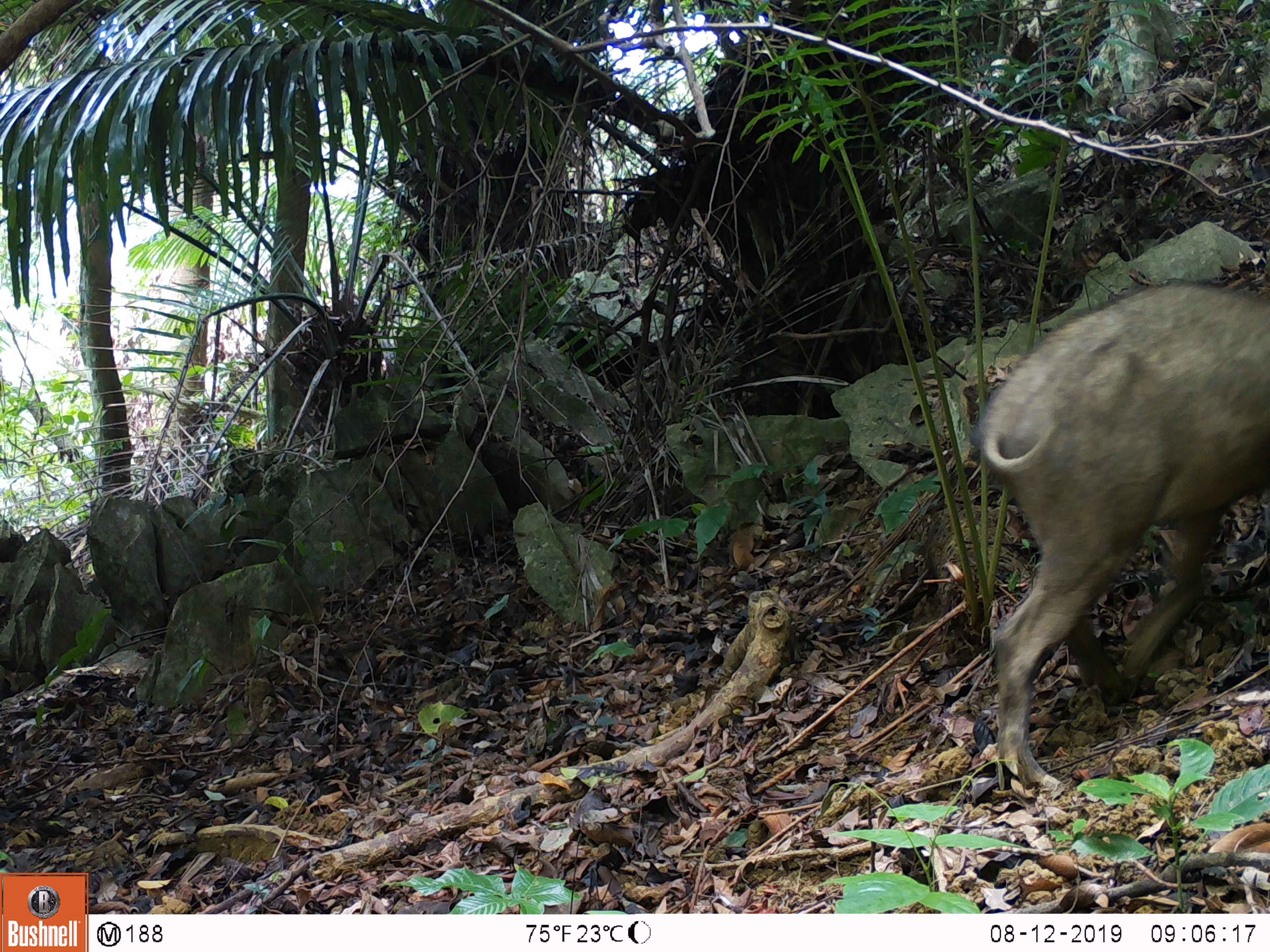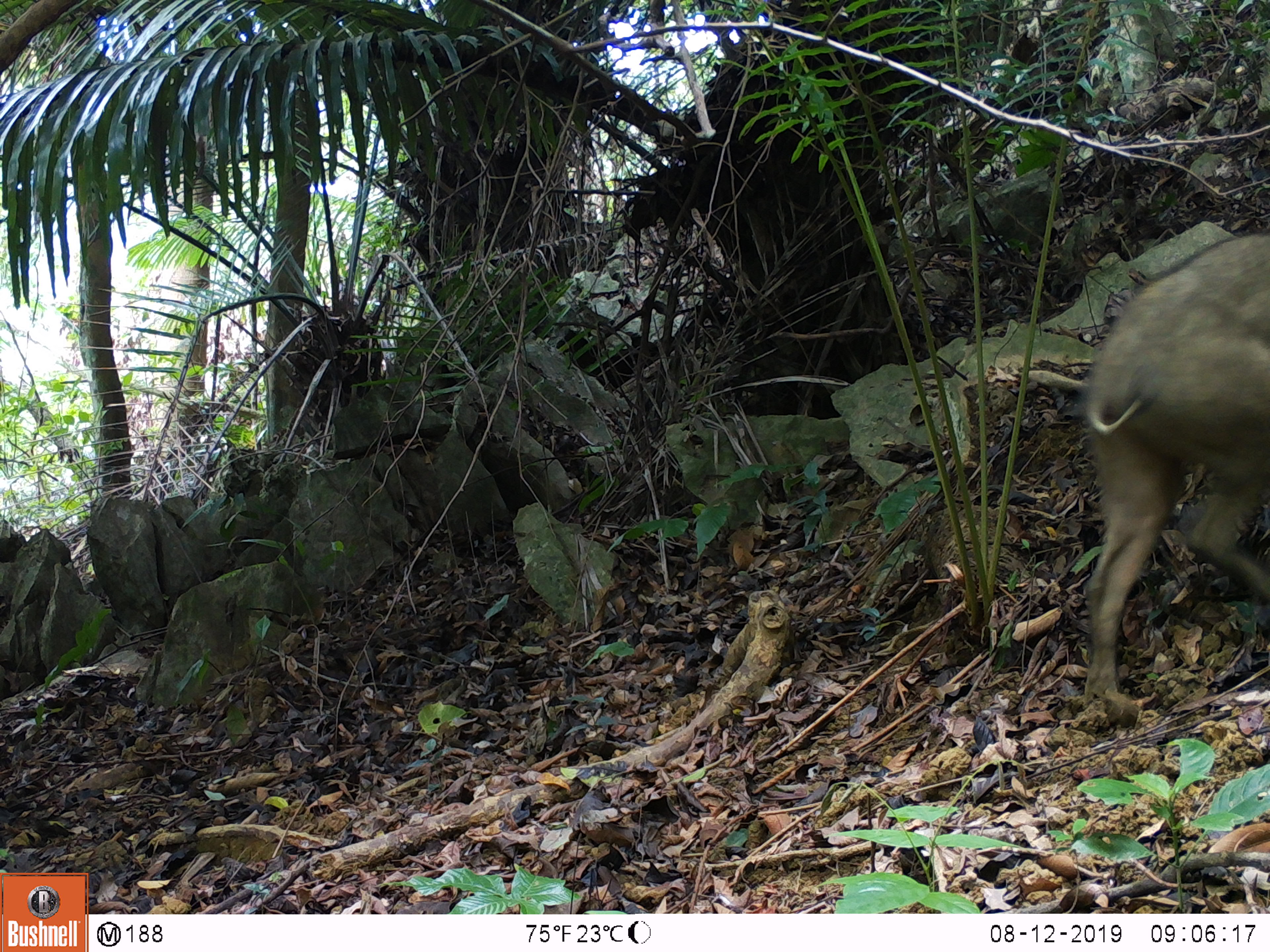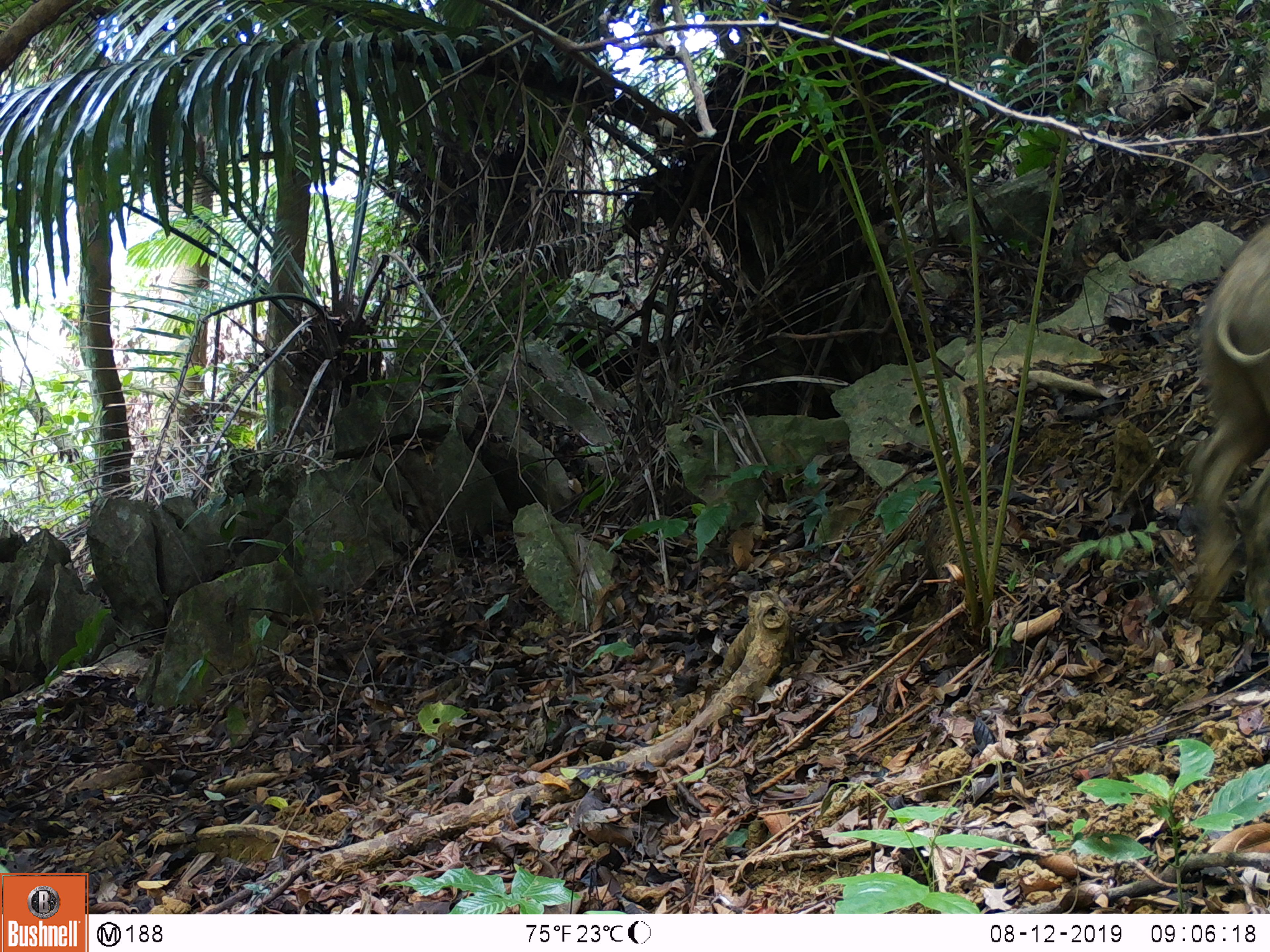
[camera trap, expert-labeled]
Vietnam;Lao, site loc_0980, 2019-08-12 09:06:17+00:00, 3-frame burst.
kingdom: Animalia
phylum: Chordata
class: Mammalia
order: Artiodactyla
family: Suidae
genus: Sus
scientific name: Sus scrofa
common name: eurasian wild pig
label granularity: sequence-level